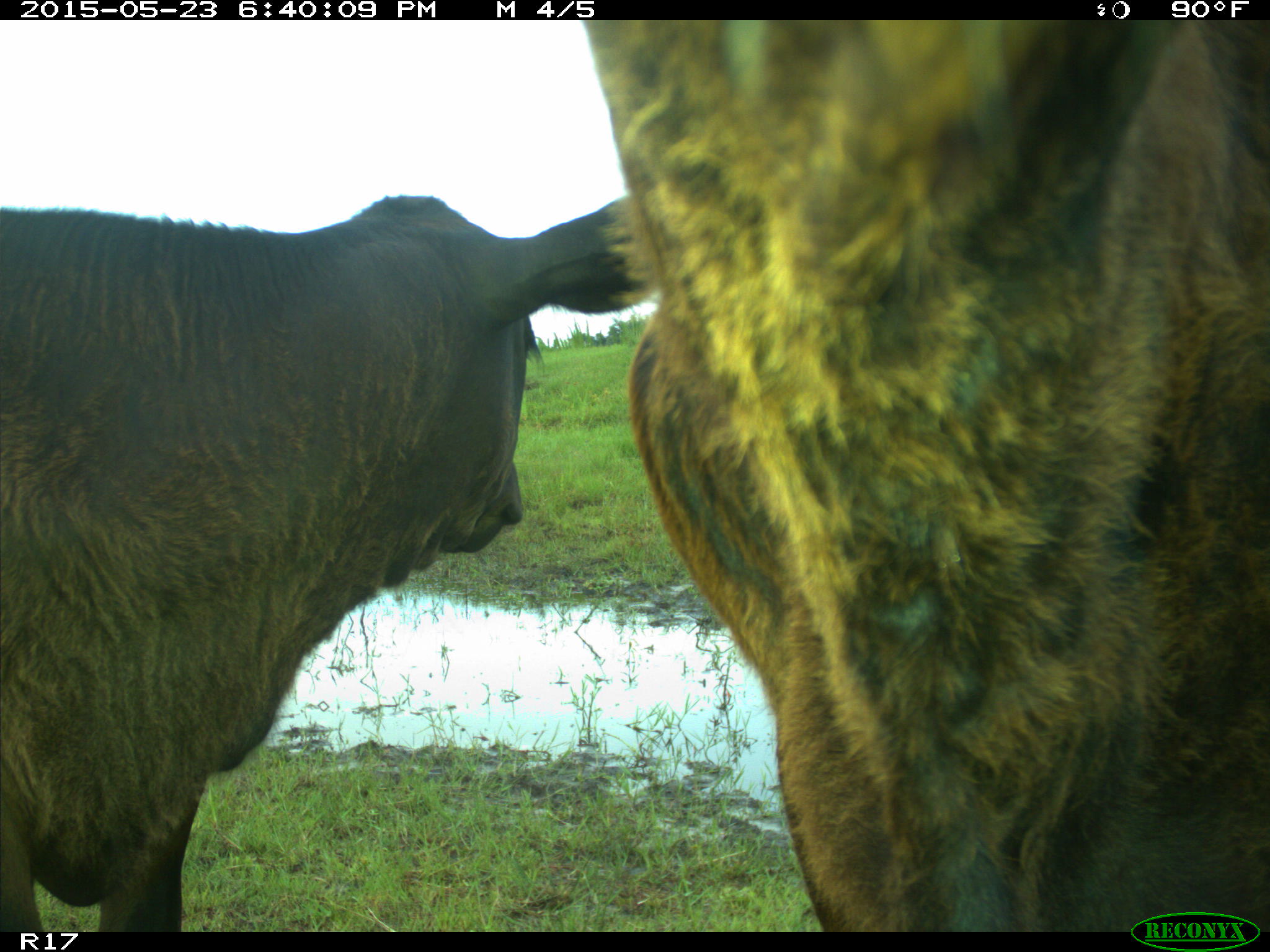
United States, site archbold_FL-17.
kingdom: Animalia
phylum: Chordata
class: Mammalia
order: Artiodactyla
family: Bovidae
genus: Bos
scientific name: Bos taurus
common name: domestic cow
Bos taurus (domestic cow).